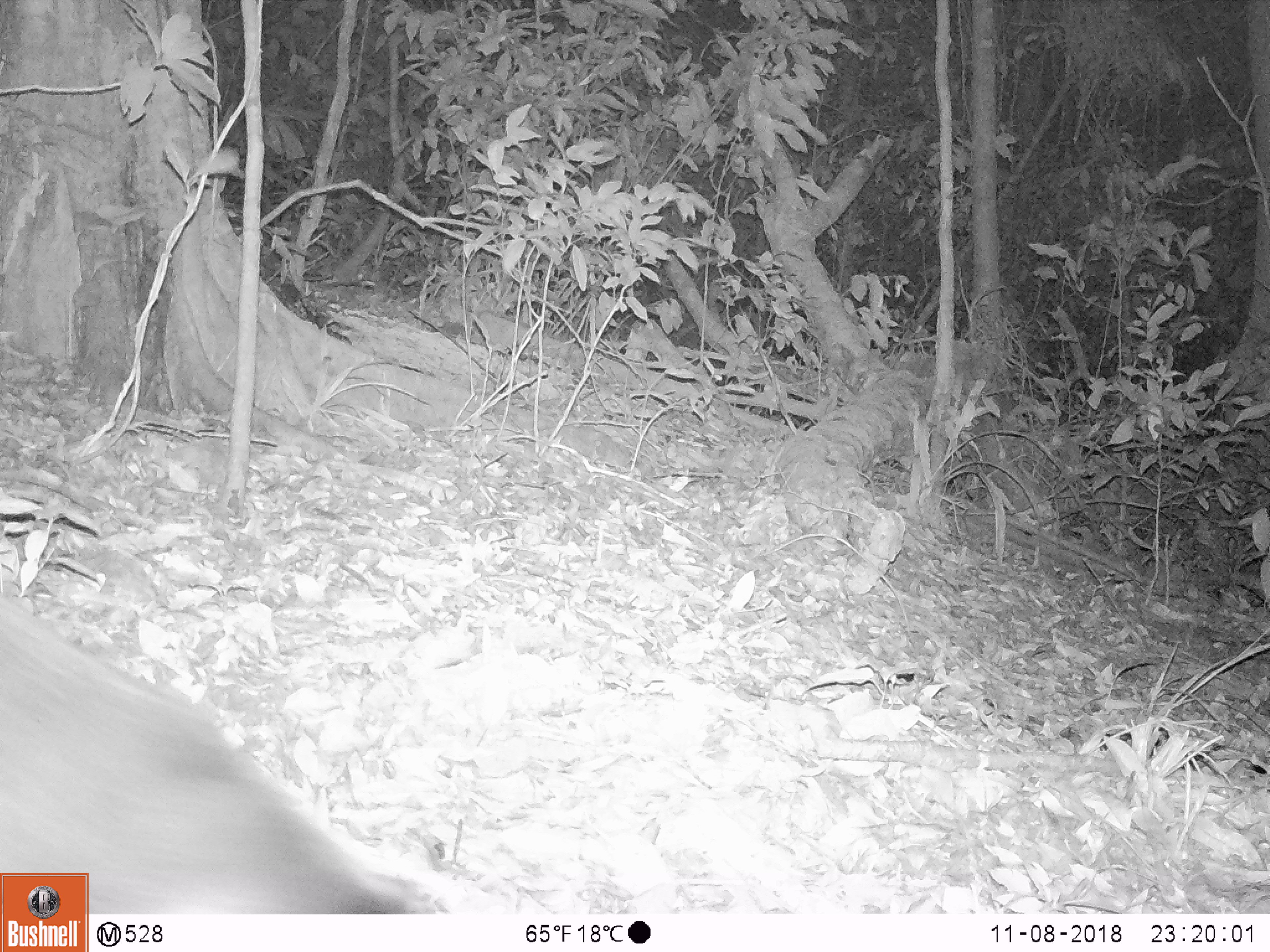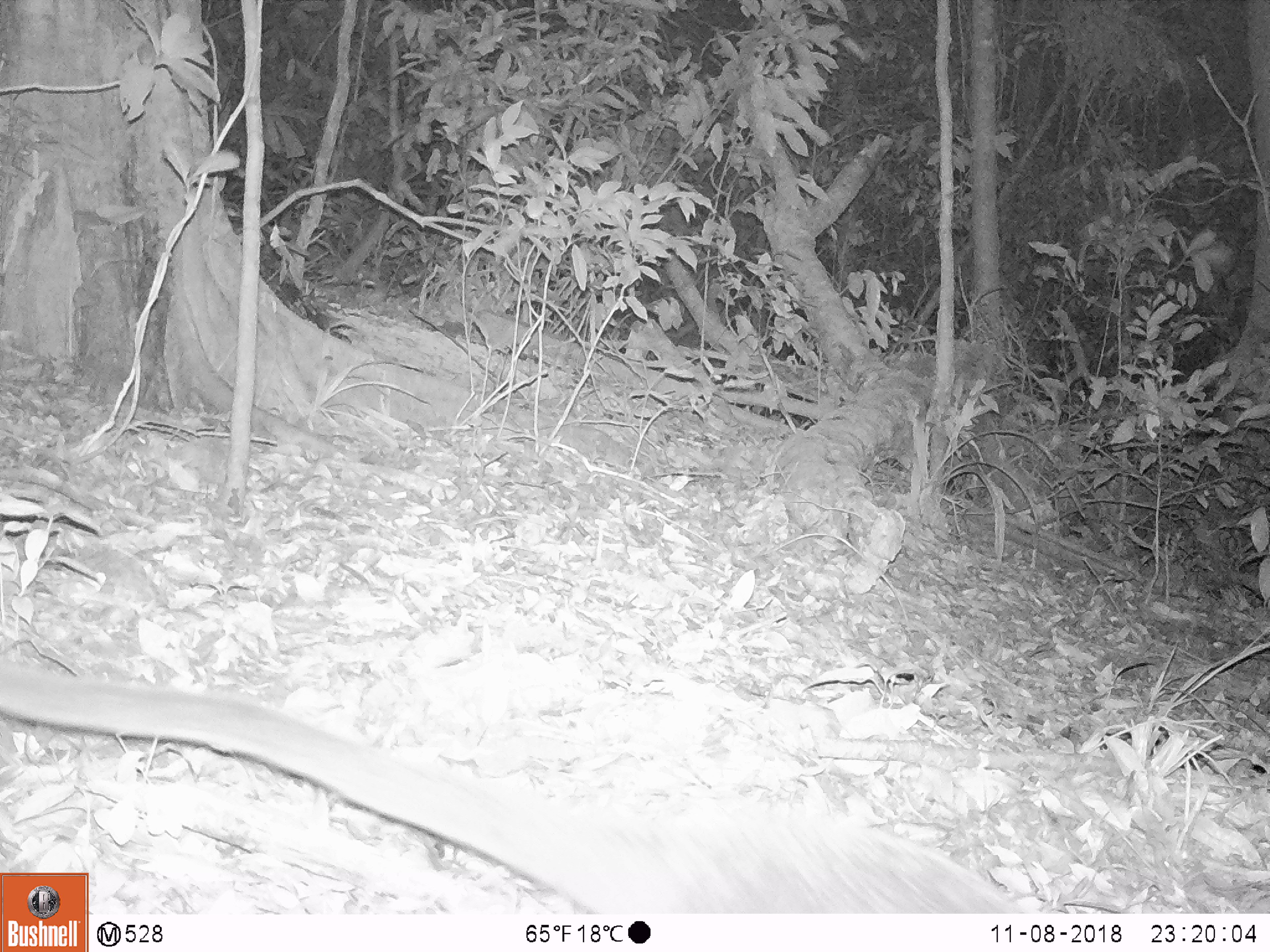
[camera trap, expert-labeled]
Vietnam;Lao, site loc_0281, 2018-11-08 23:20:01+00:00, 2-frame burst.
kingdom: Animalia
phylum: Chordata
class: Mammalia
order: Carnivora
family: Viverridae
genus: Paguma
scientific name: Paguma larvata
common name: masked palm civet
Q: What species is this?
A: Masked palm civet (Paguma larvata).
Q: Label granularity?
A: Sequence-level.